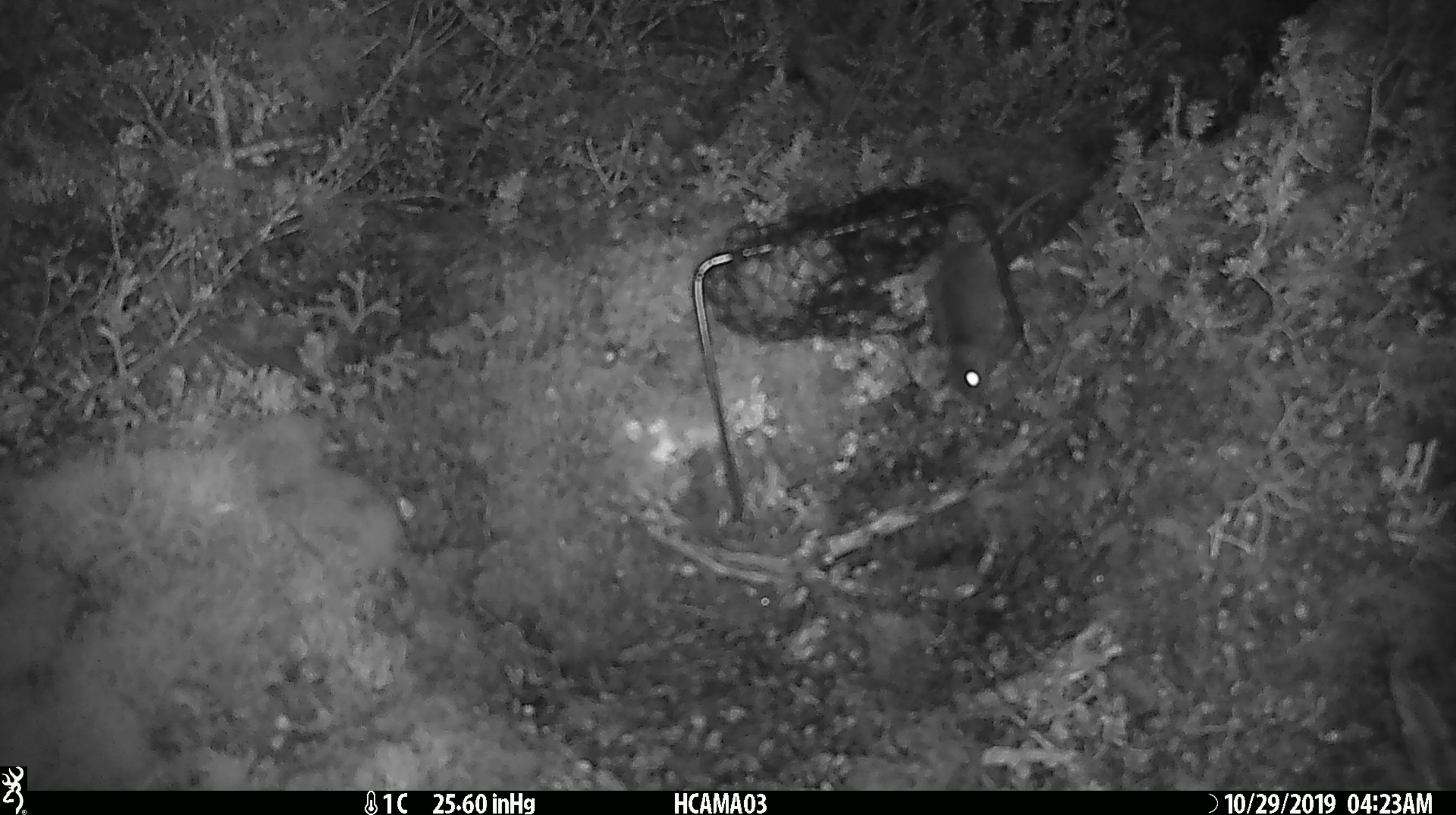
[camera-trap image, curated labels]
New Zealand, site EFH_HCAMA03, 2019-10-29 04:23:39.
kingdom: Animalia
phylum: Chordata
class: Mammalia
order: Rodentia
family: Muridae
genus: Mus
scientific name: Mus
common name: mouse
Mouse (Mus).